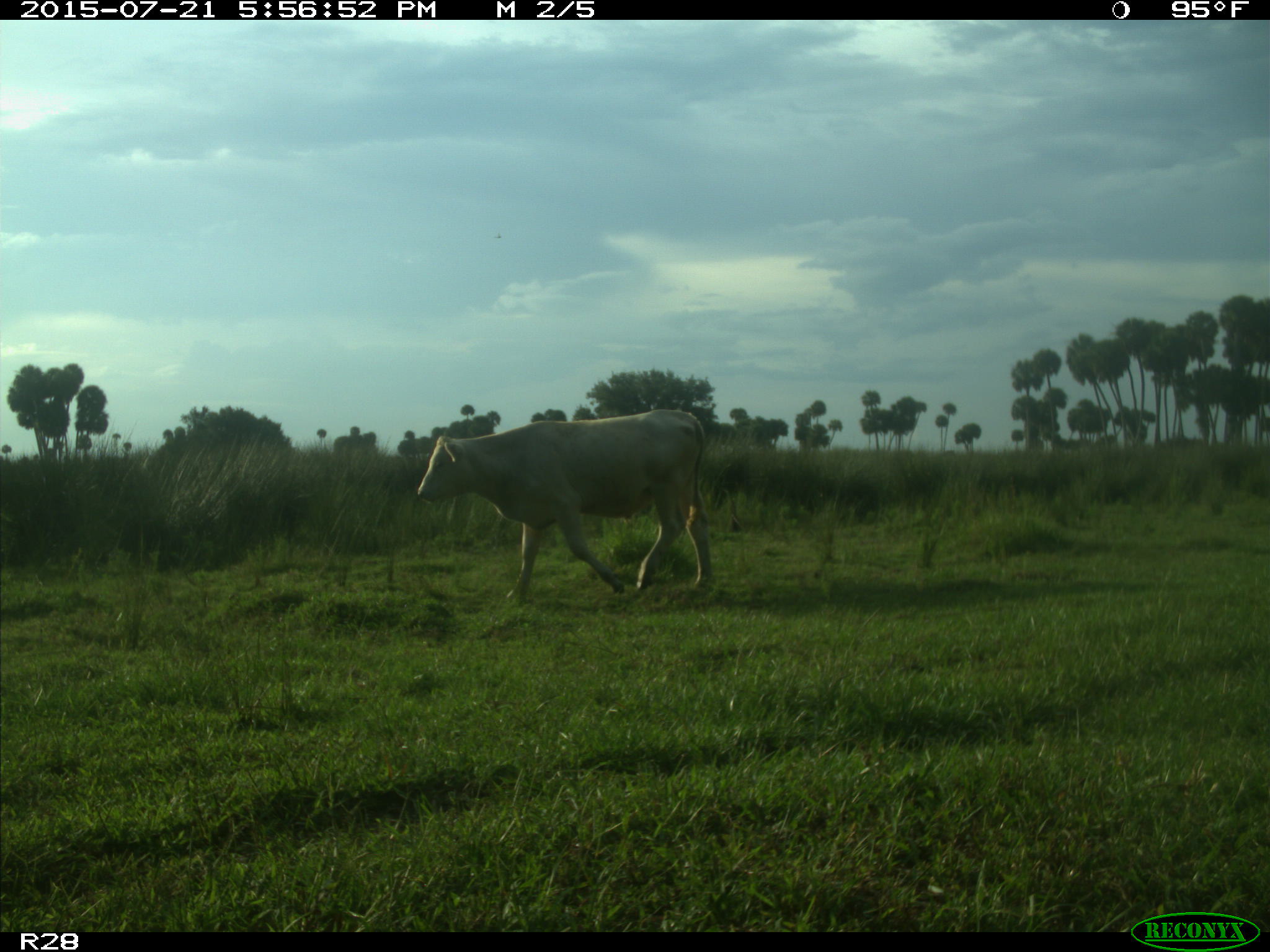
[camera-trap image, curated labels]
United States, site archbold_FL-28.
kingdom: Animalia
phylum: Chordata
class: Mammalia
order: Artiodactyla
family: Bovidae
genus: Bos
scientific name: Bos taurus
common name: domestic cow